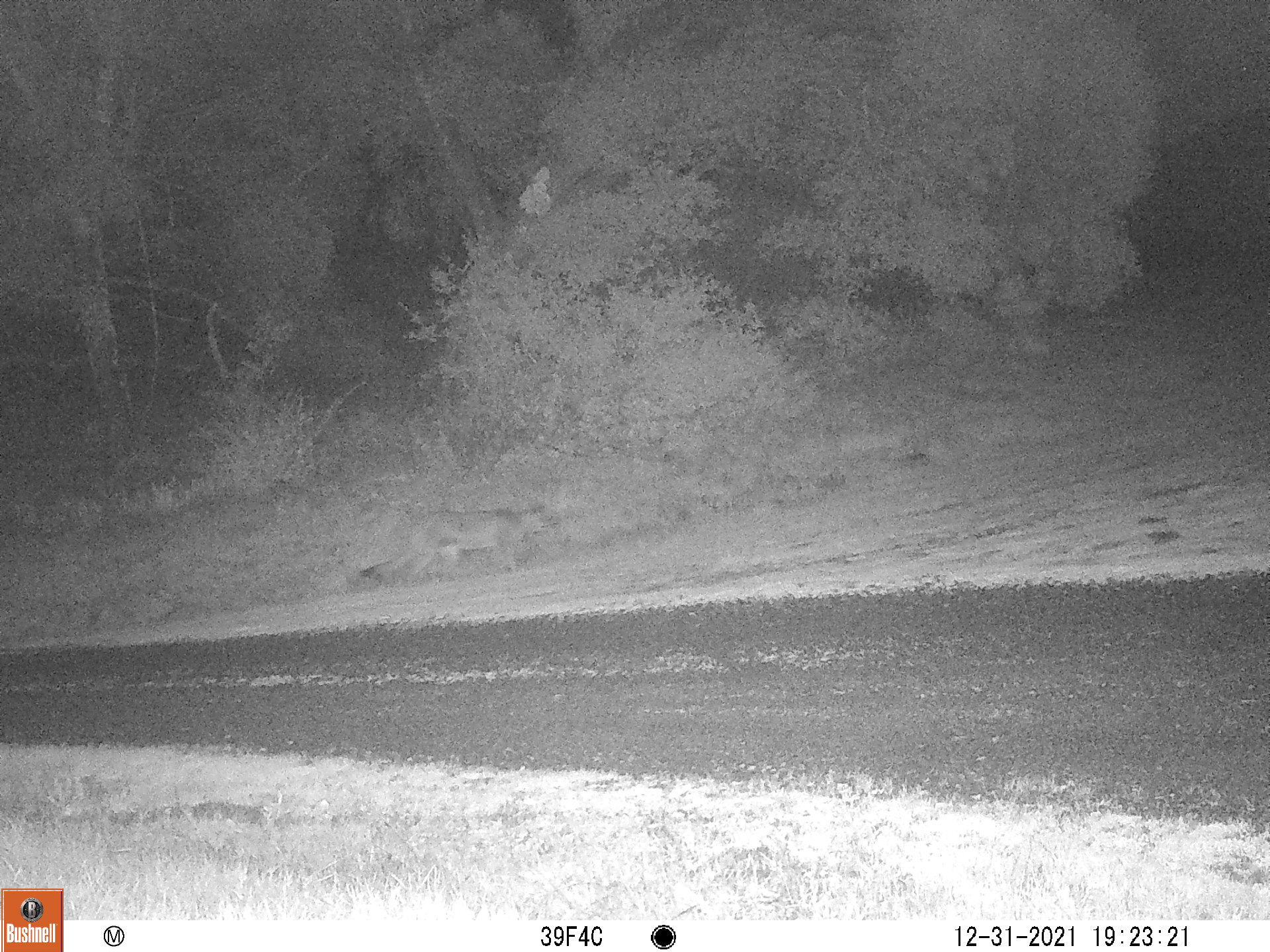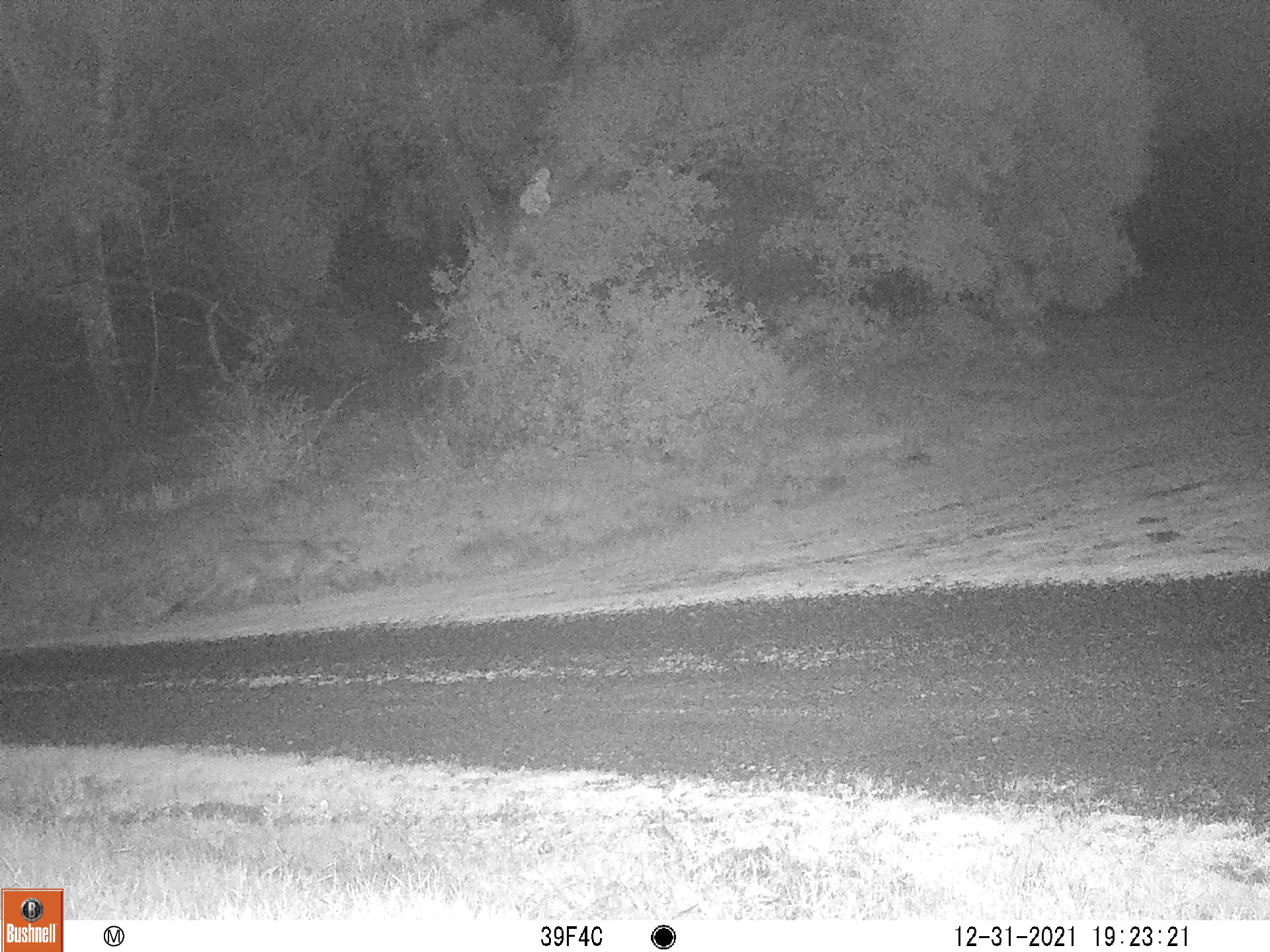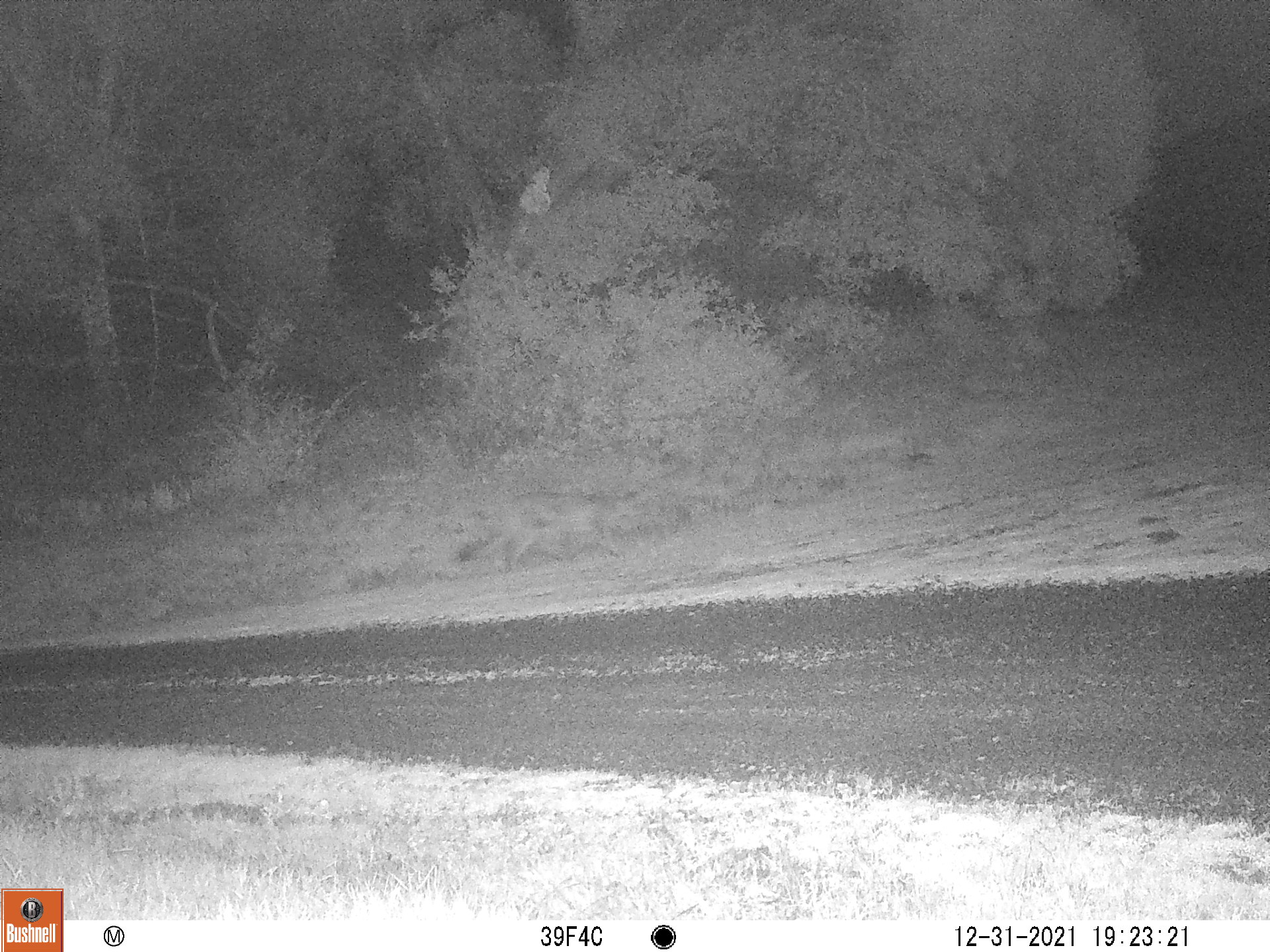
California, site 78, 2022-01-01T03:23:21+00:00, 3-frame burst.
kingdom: Animalia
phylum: Chordata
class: Mammalia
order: Carnivora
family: Felidae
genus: Puma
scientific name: Puma concolor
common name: puma